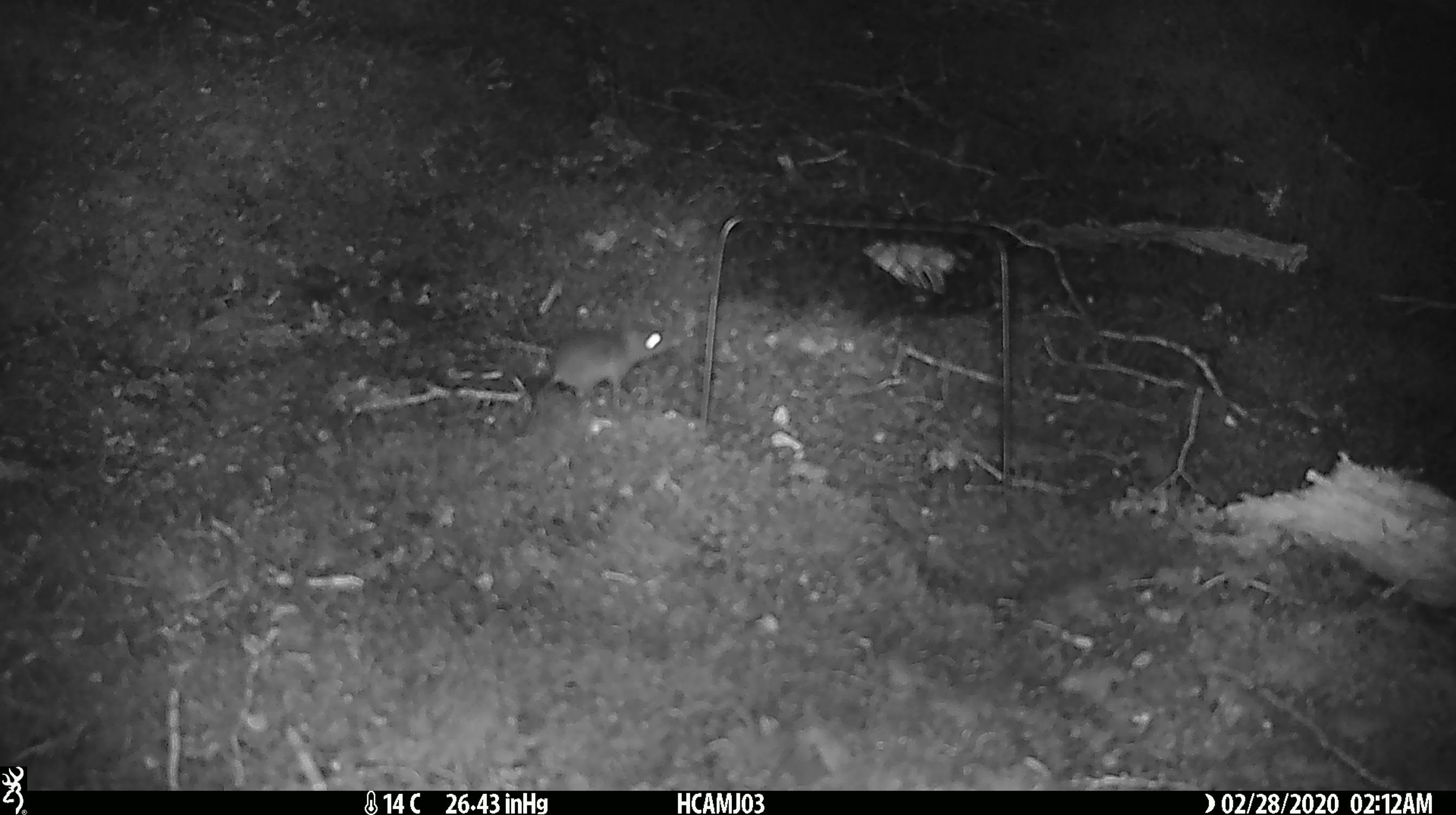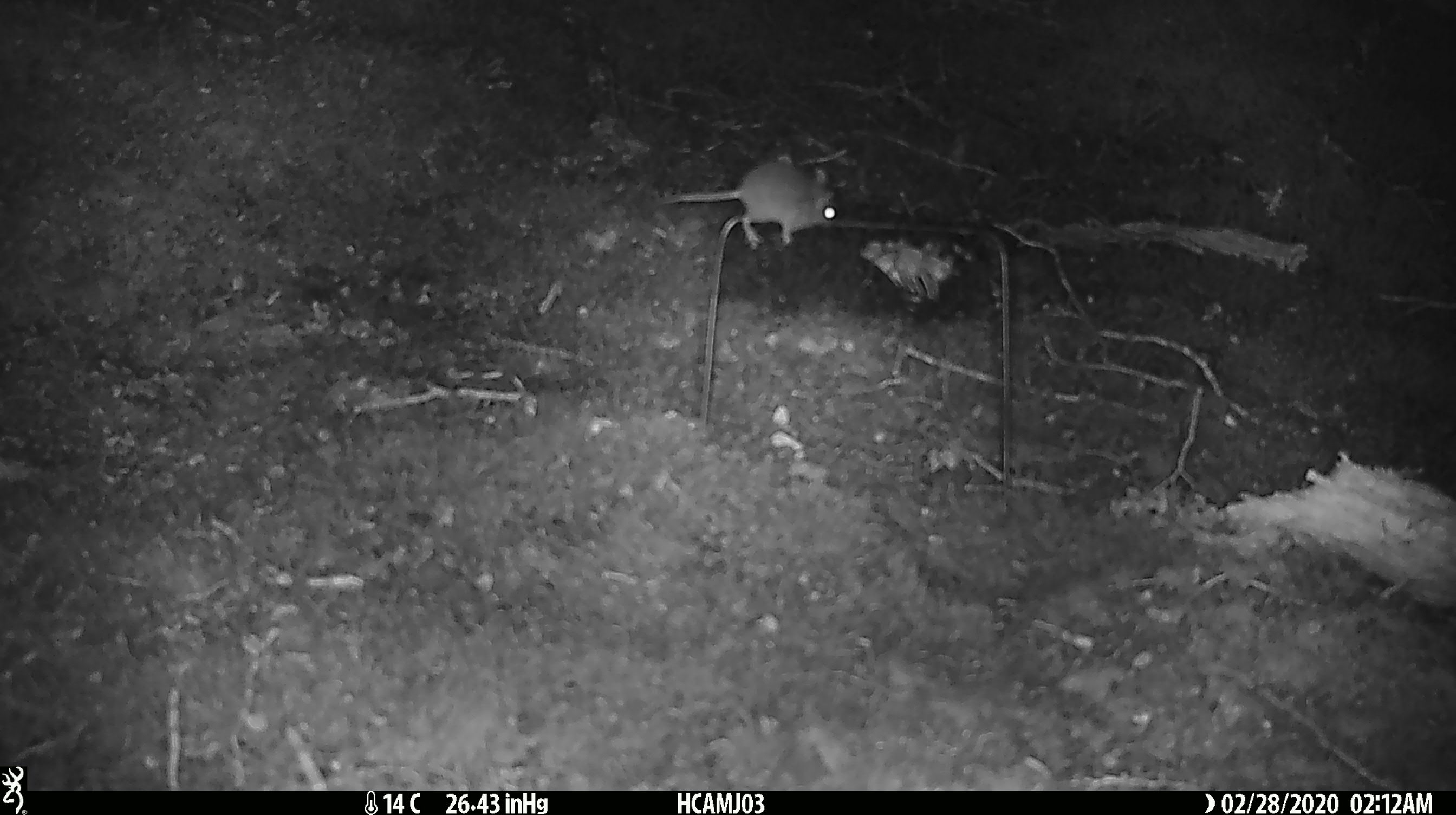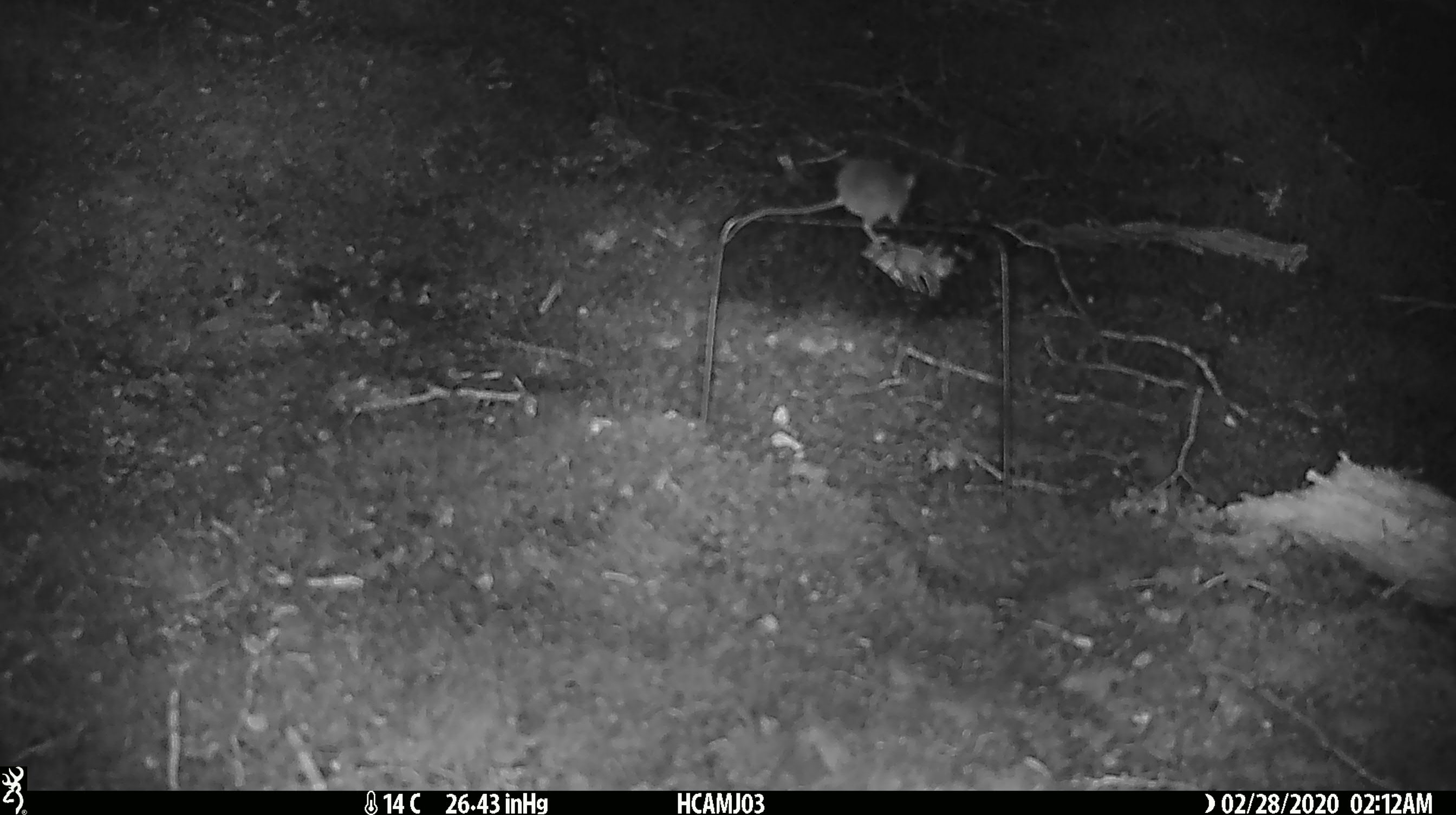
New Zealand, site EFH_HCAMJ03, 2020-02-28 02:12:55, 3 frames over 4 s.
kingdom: Animalia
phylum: Chordata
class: Mammalia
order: Rodentia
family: Muridae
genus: Mus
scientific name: Mus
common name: mouse